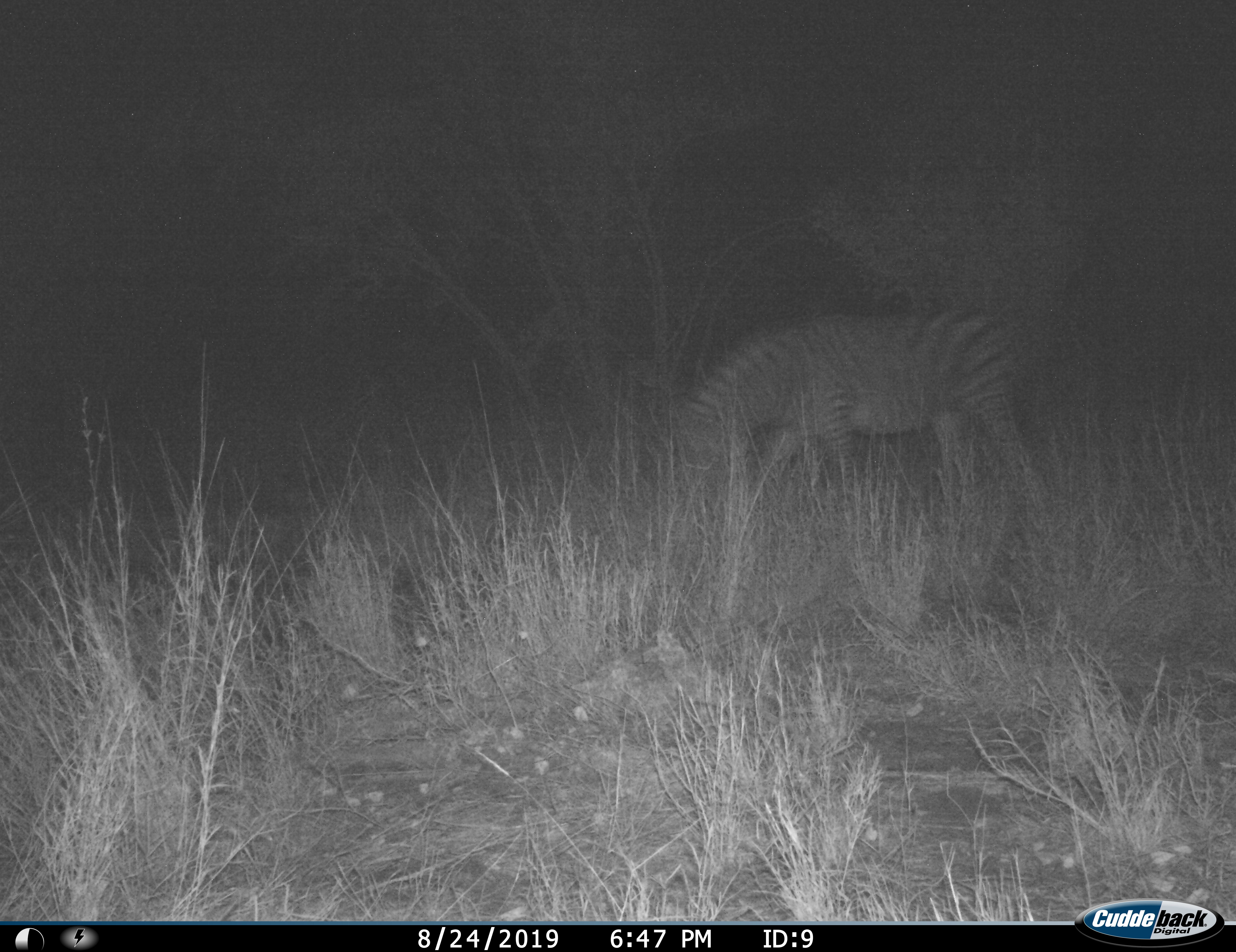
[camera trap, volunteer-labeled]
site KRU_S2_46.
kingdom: Animalia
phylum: Chordata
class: Mammalia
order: Perissodactyla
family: Equidae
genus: Equus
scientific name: Equus quagga burchellii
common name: burchell's zebra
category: zebraburchells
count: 1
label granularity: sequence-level